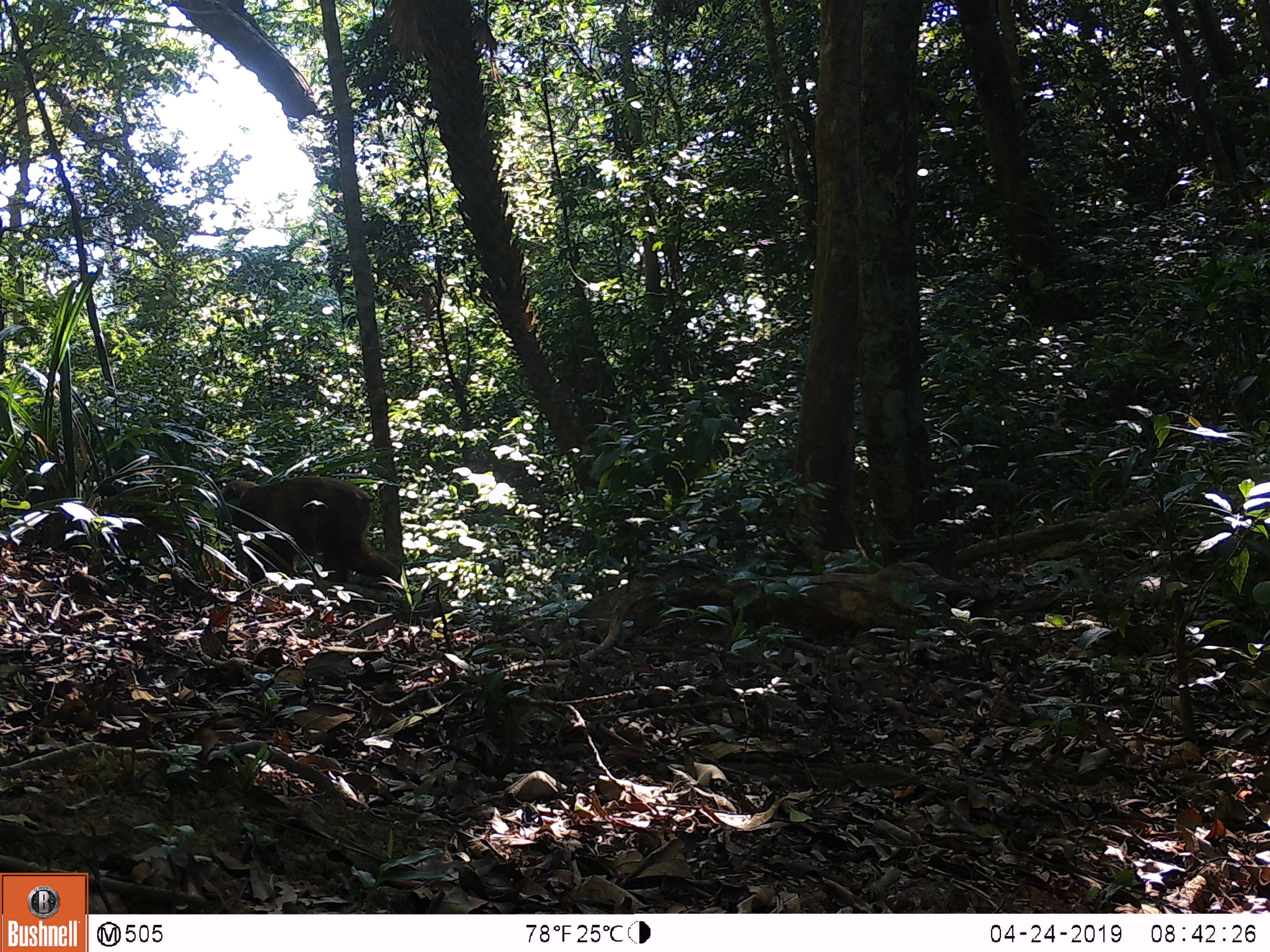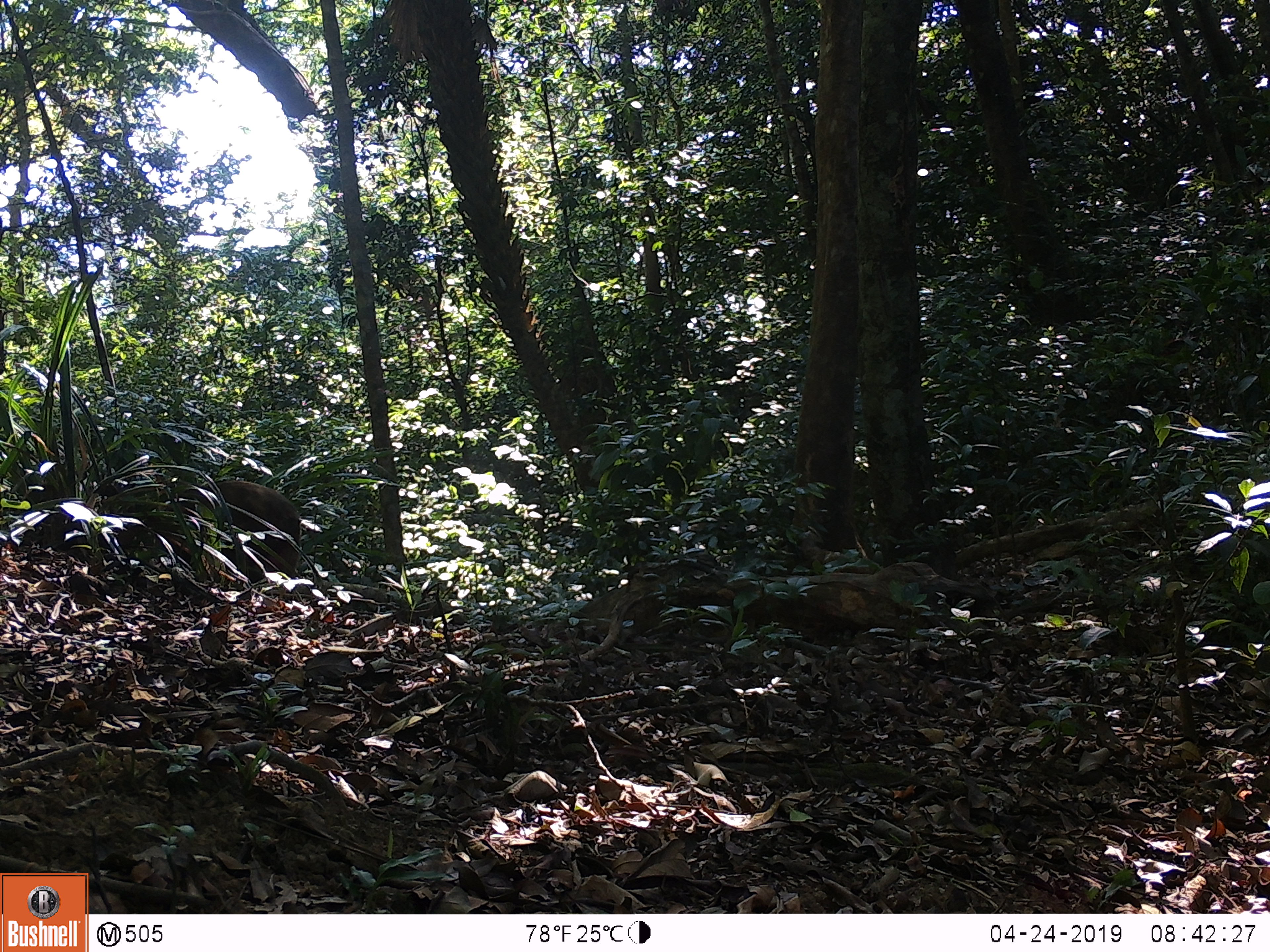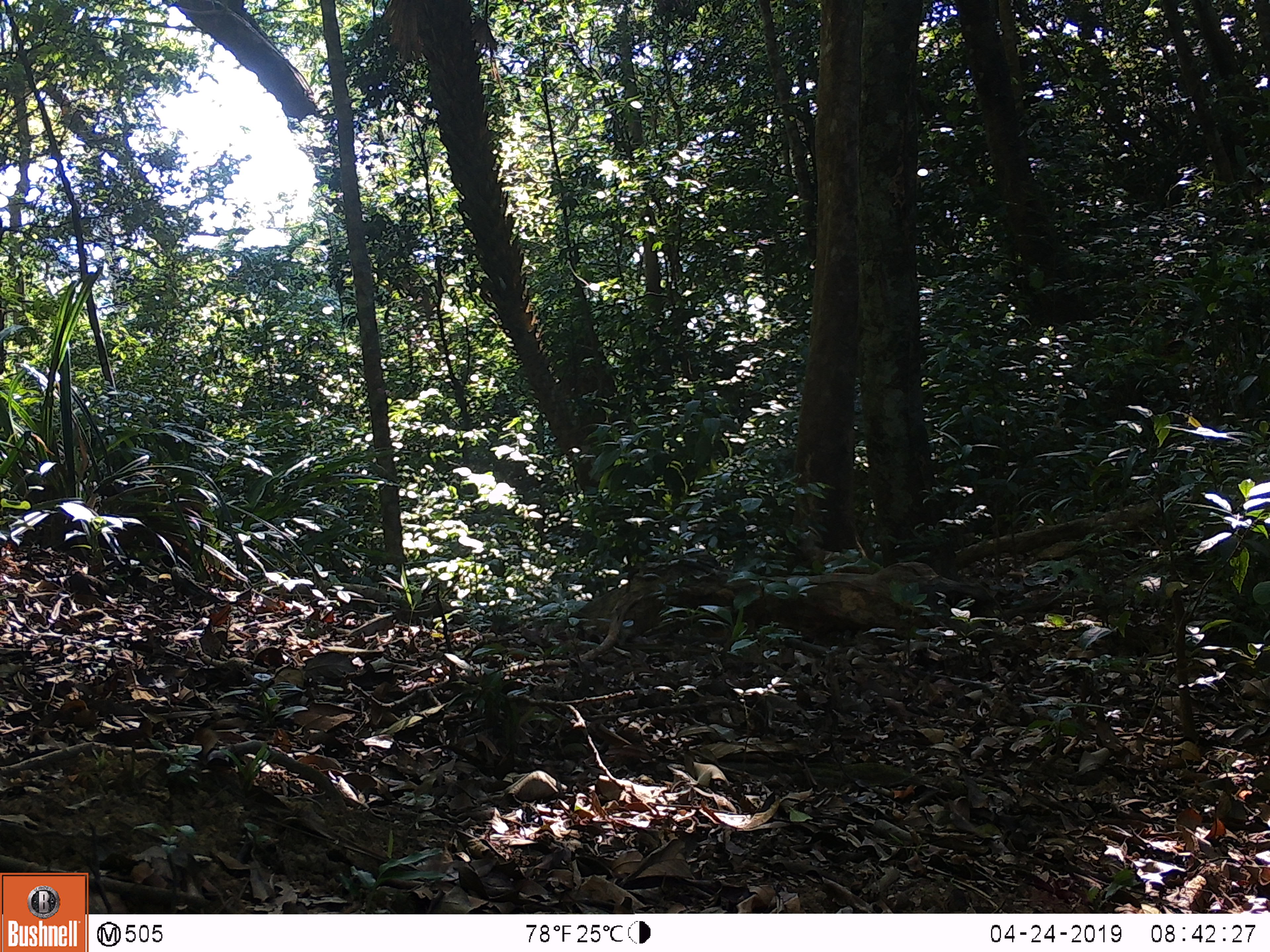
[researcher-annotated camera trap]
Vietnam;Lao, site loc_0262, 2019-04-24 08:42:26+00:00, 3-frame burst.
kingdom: Animalia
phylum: Chordata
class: Mammalia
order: Primates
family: Cercopithecidae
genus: Macaca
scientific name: Macaca arctoides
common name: stump-tailed macaque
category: stump tailed macaque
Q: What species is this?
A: Stump tailed macaque (stump-tailed macaque) (Macaca arctoides).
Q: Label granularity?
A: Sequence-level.